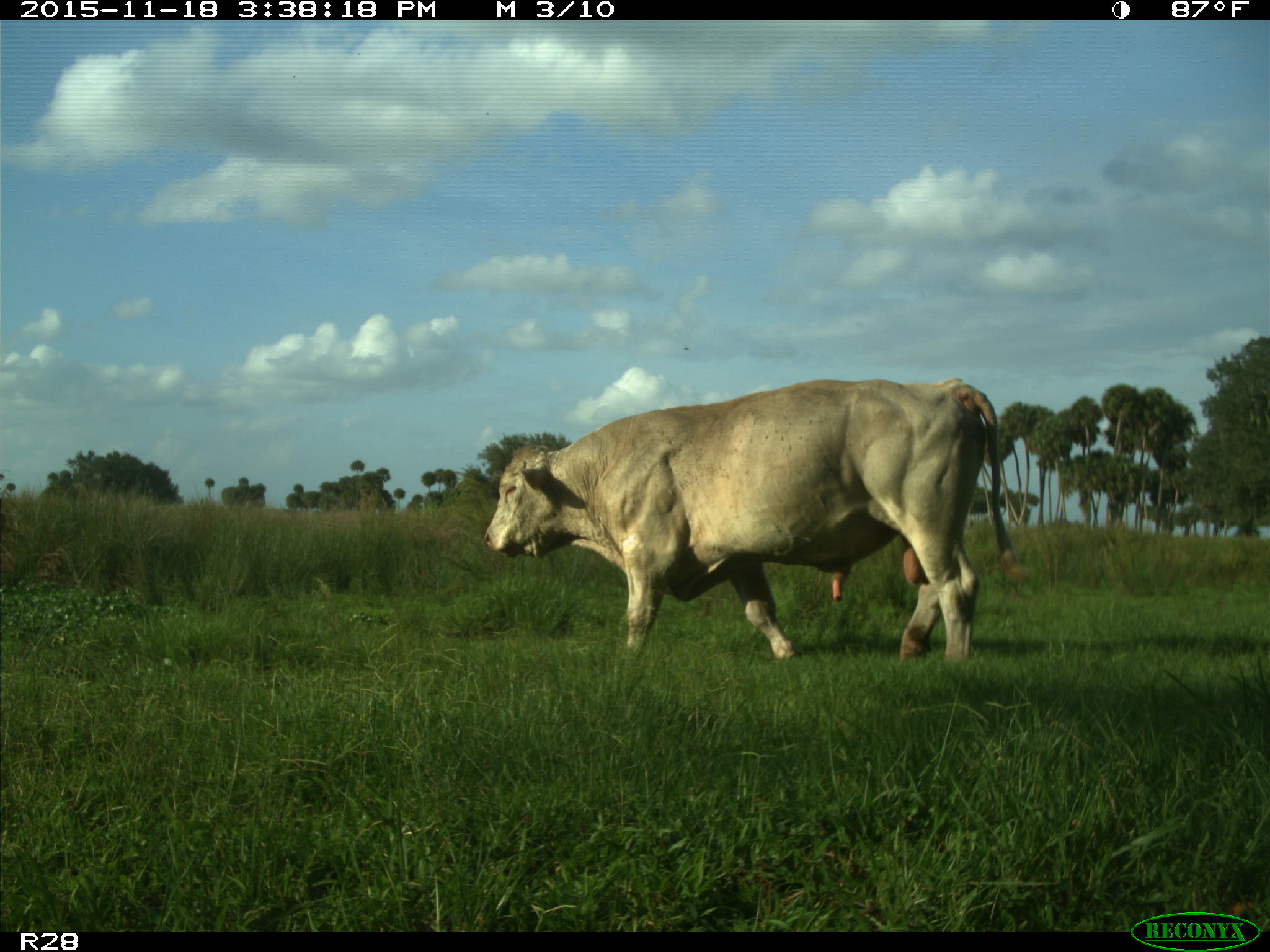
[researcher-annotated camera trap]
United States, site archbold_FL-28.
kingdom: Animalia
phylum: Chordata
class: Mammalia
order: Artiodactyla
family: Bovidae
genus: Bos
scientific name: Bos taurus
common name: domestic cow